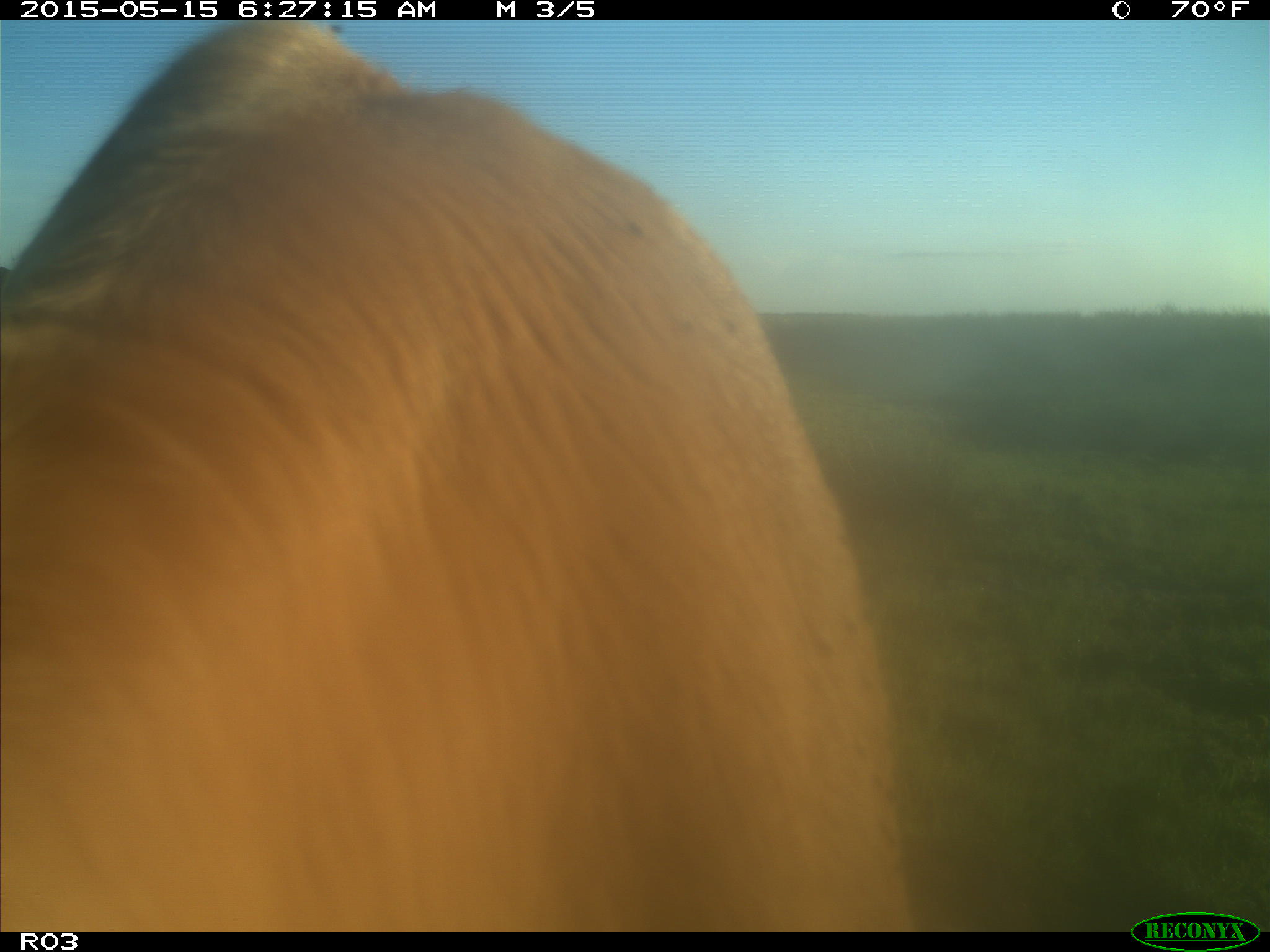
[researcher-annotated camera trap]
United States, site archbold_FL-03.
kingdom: Animalia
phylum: Chordata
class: Mammalia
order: Artiodactyla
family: Bovidae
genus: Bos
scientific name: Bos taurus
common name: domestic cow